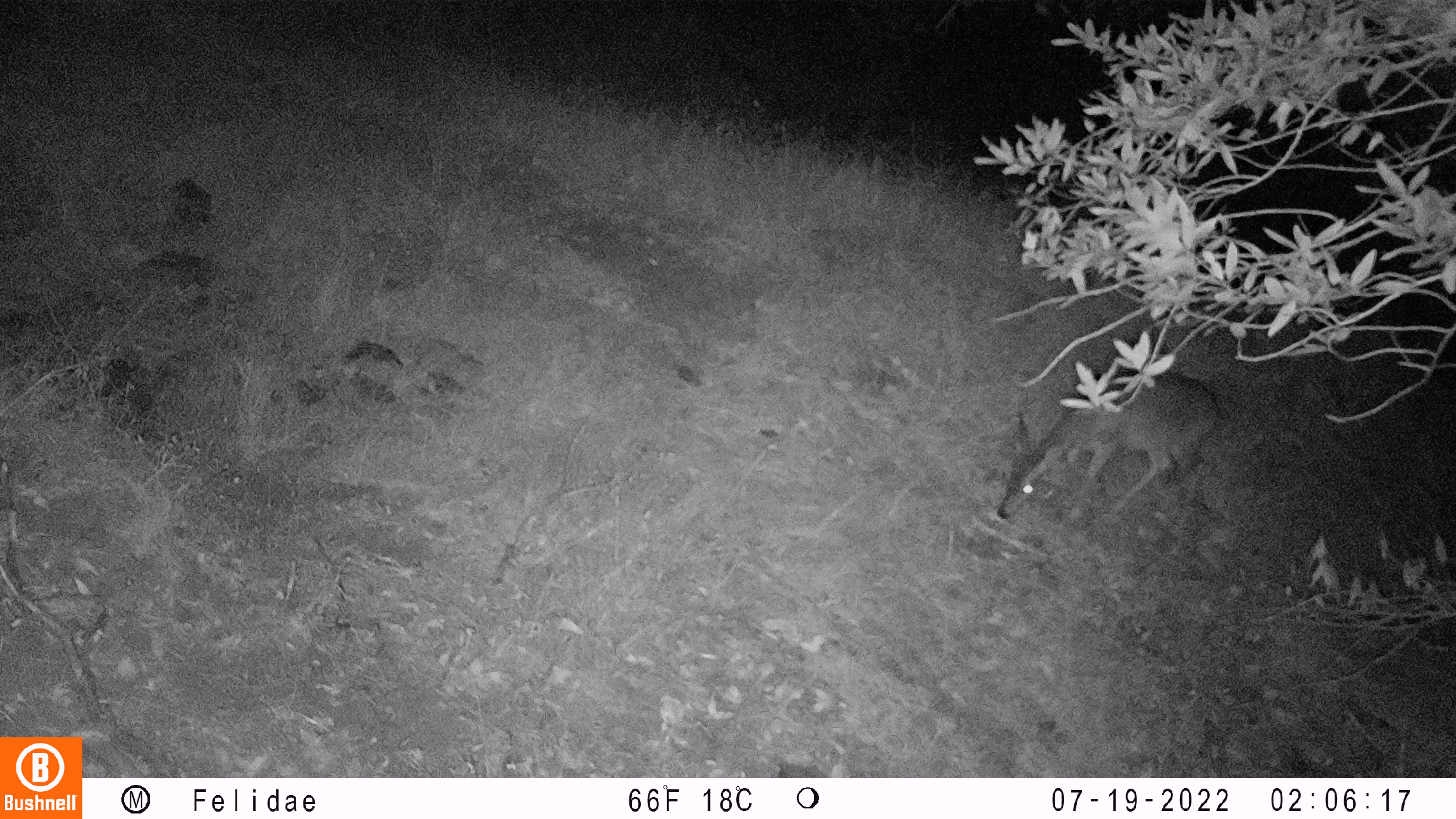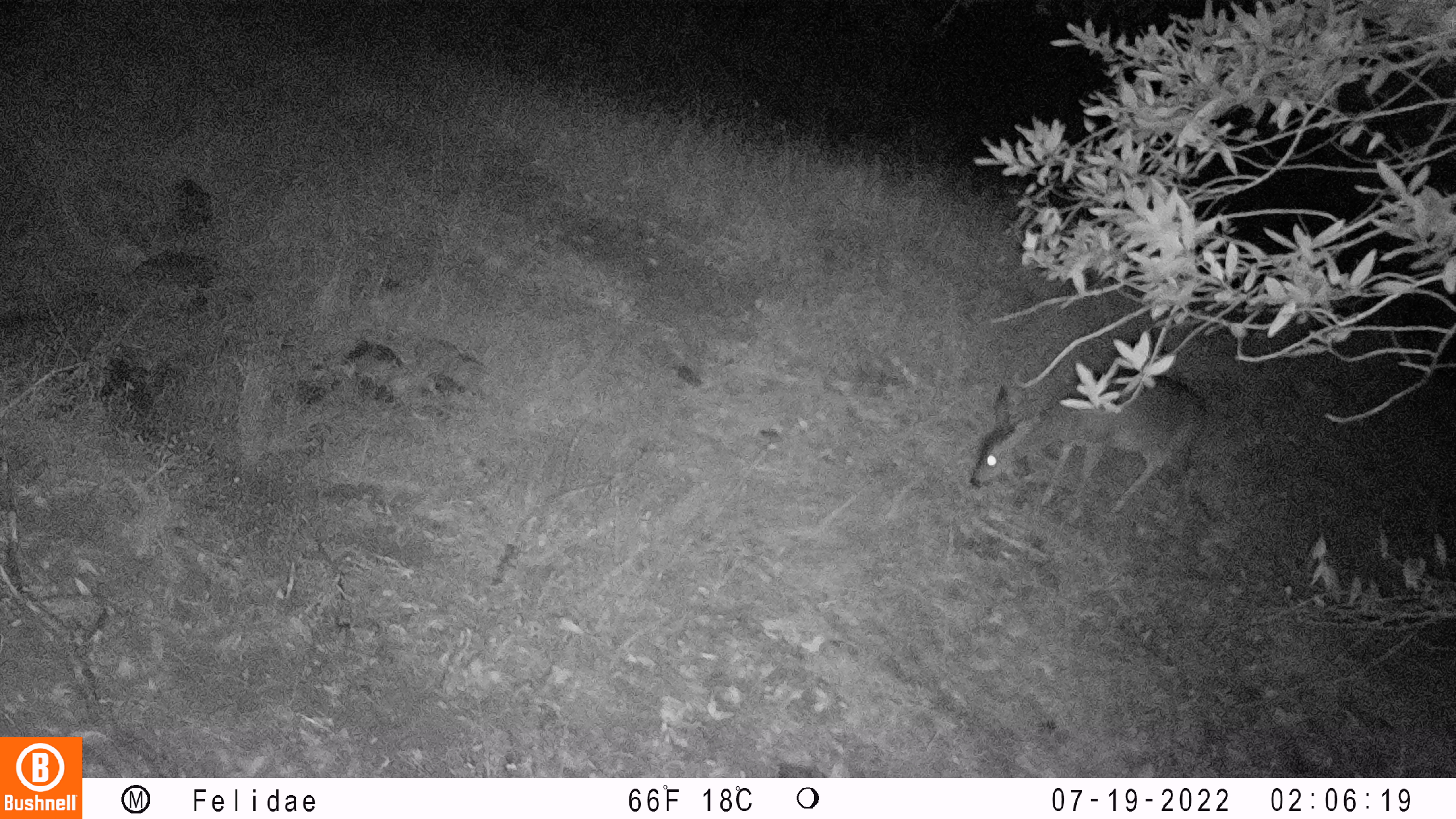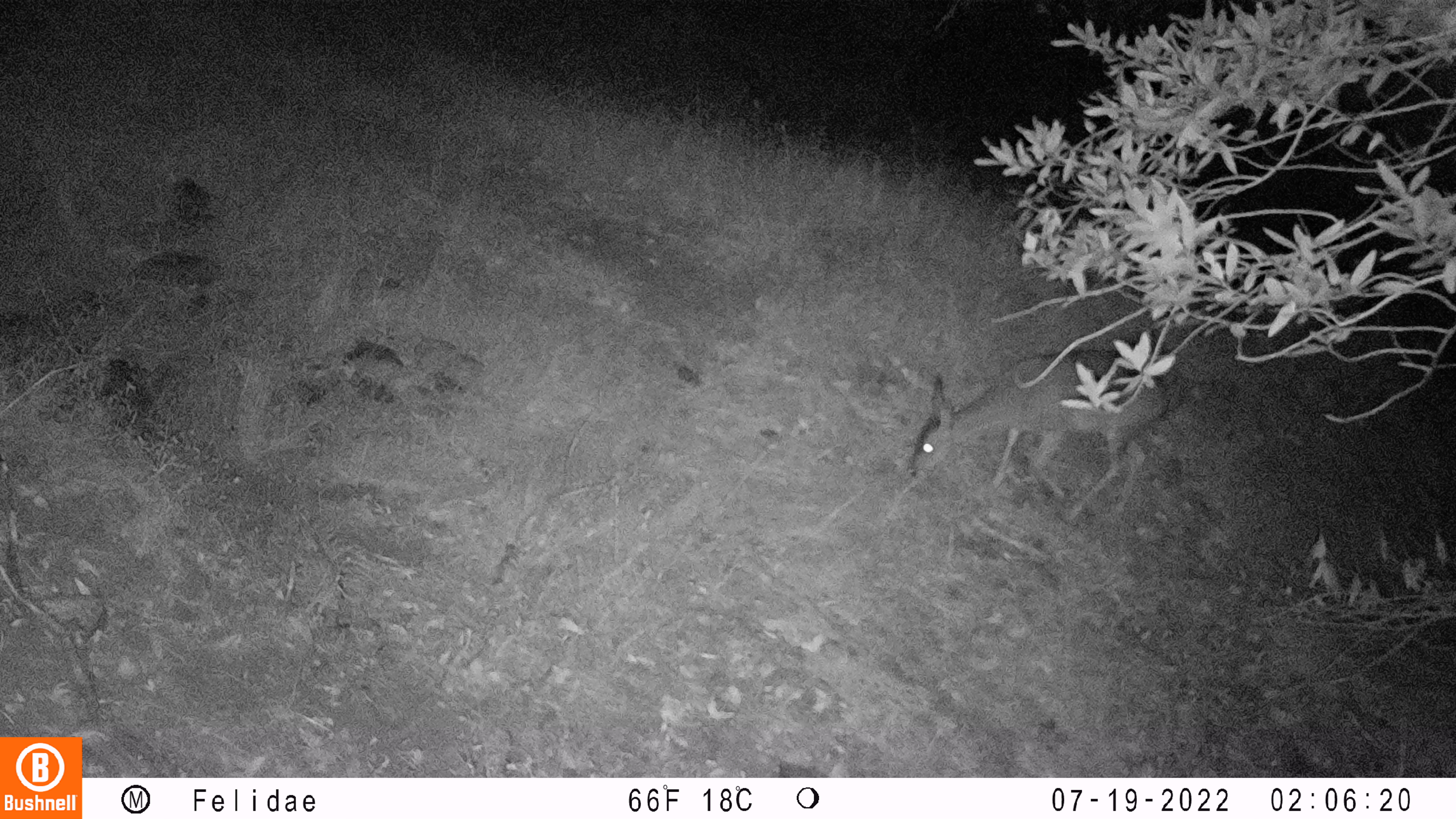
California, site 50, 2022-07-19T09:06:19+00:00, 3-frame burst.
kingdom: Animalia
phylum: Chordata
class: Mammalia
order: Artiodactyla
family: Cervidae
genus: Odocoileus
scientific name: Odocoileus hemionus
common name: mule deer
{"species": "mule deer (Odocoileus hemionus)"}